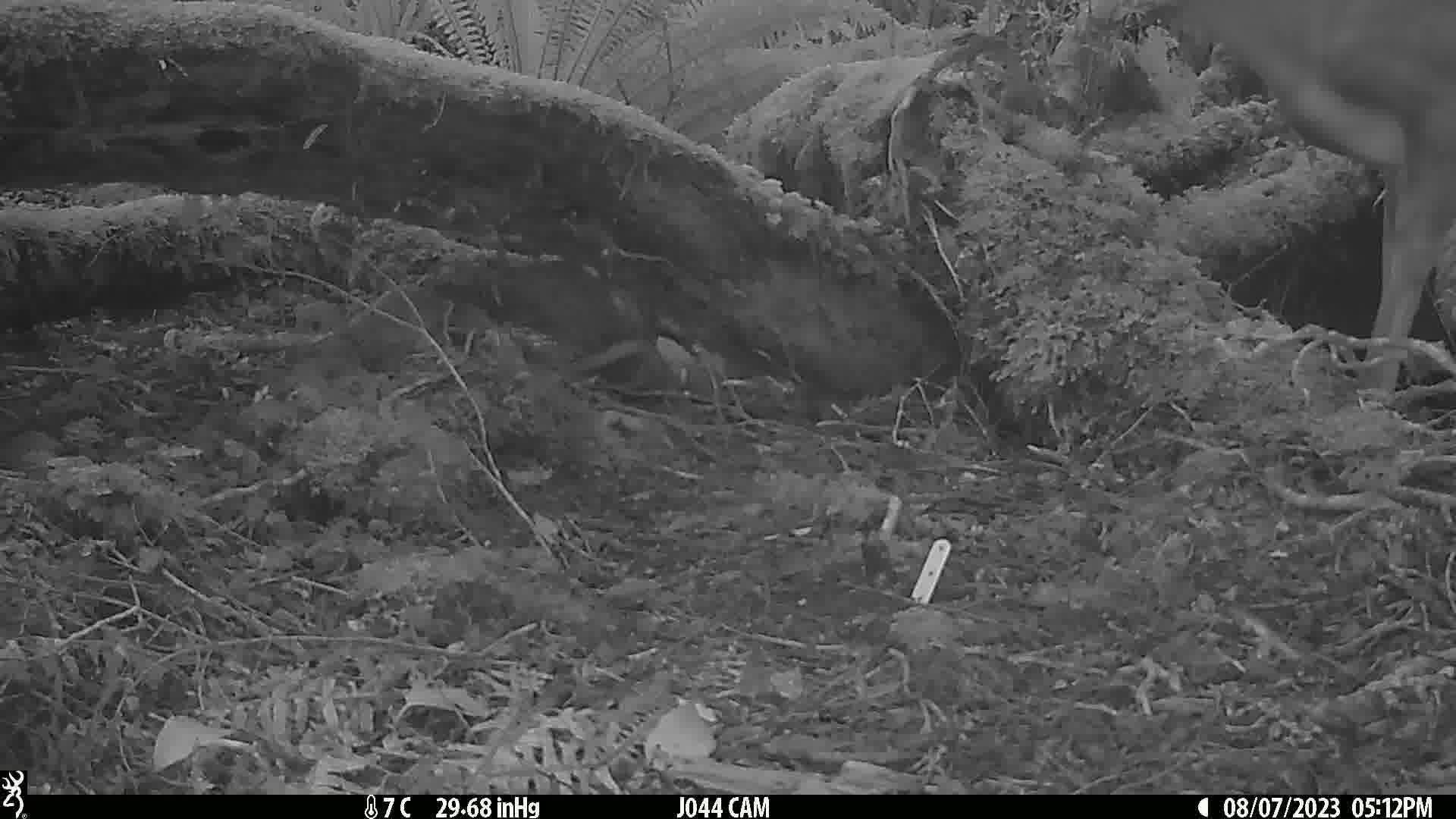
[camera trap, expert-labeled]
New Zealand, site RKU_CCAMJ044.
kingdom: Animalia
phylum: Chordata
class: Mammalia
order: Artiodactyla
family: Cervidae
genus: Odocoileus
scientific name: Odocoileus virginianus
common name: white-tailed deer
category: white tailed deer